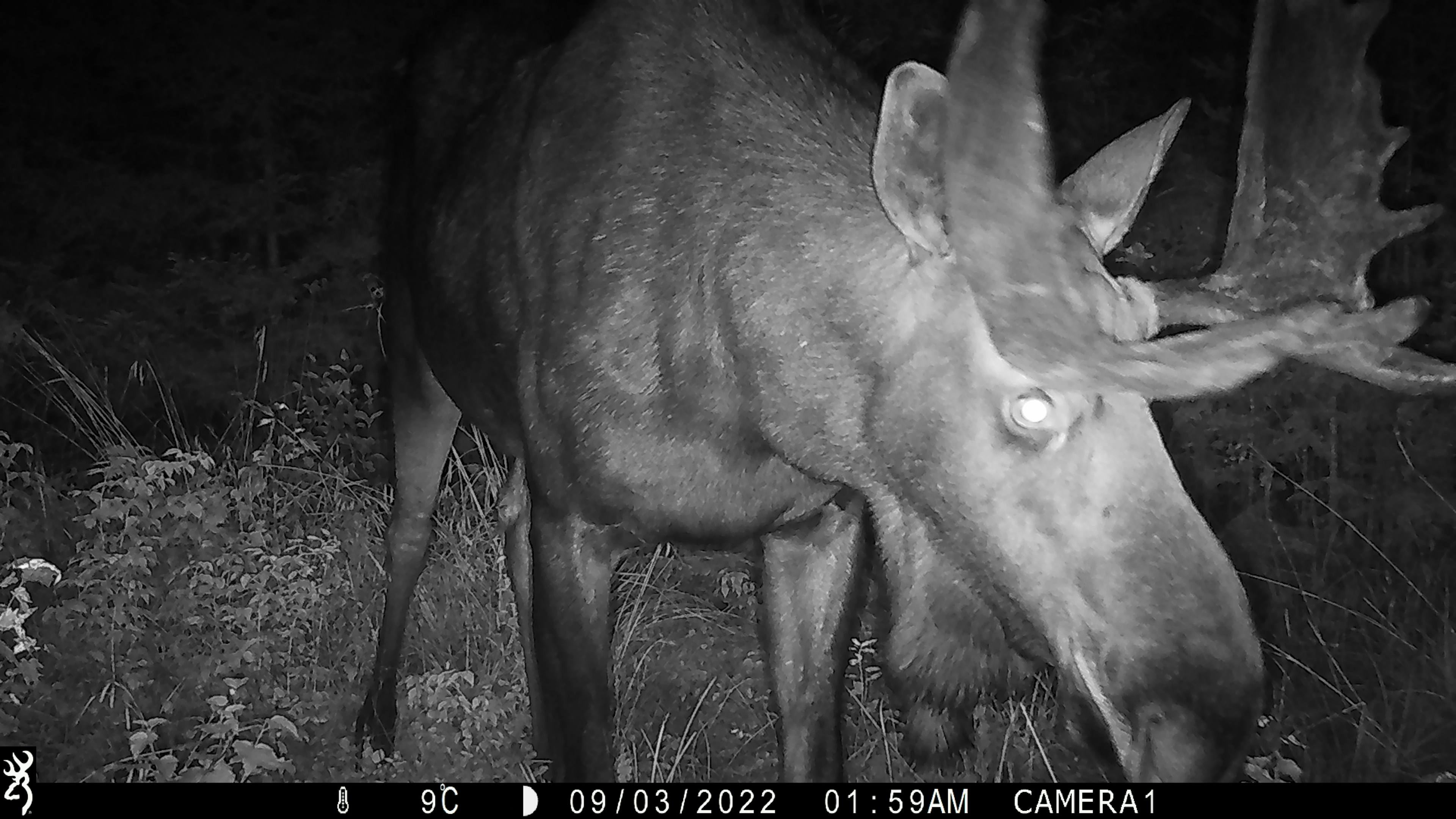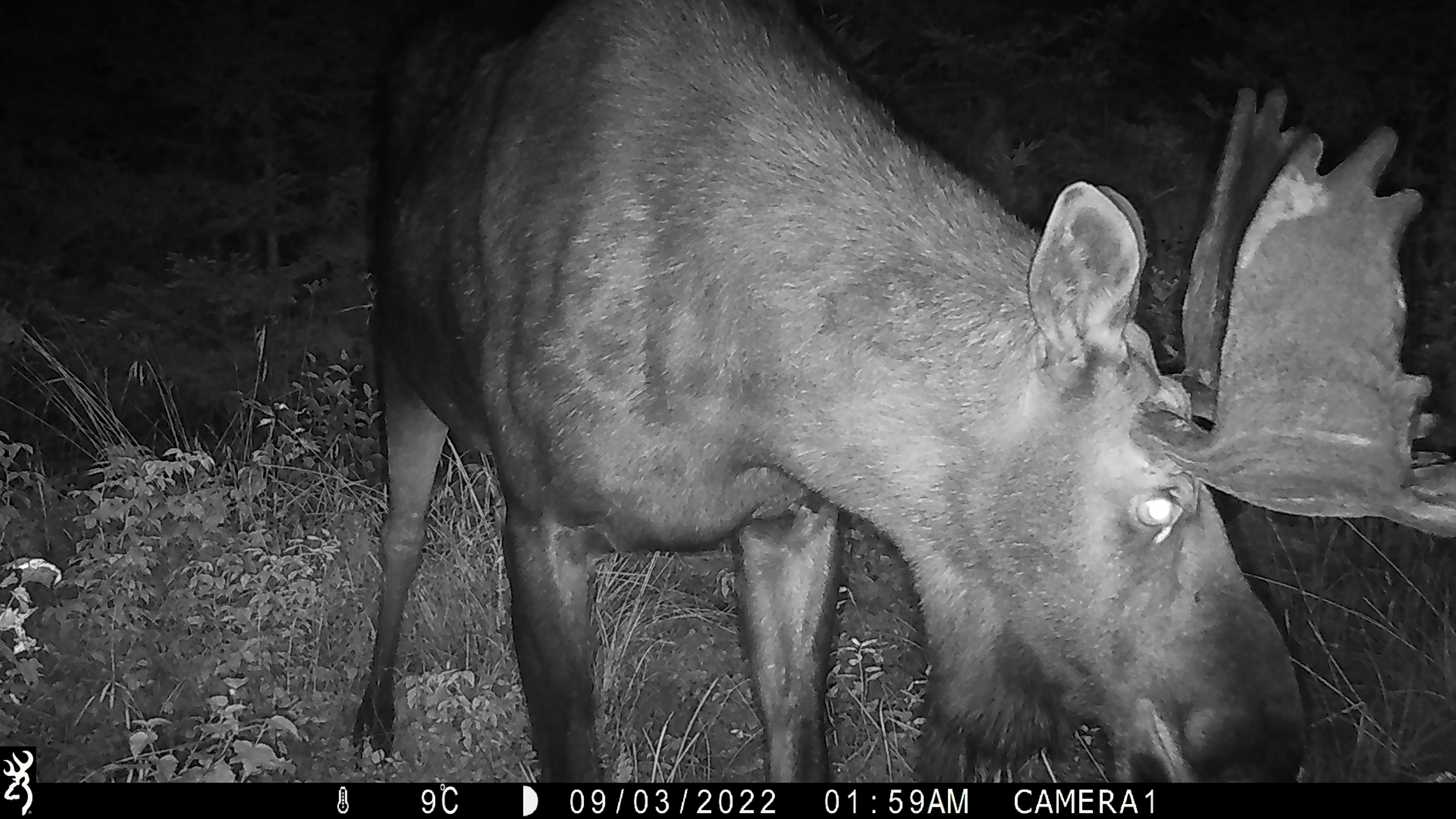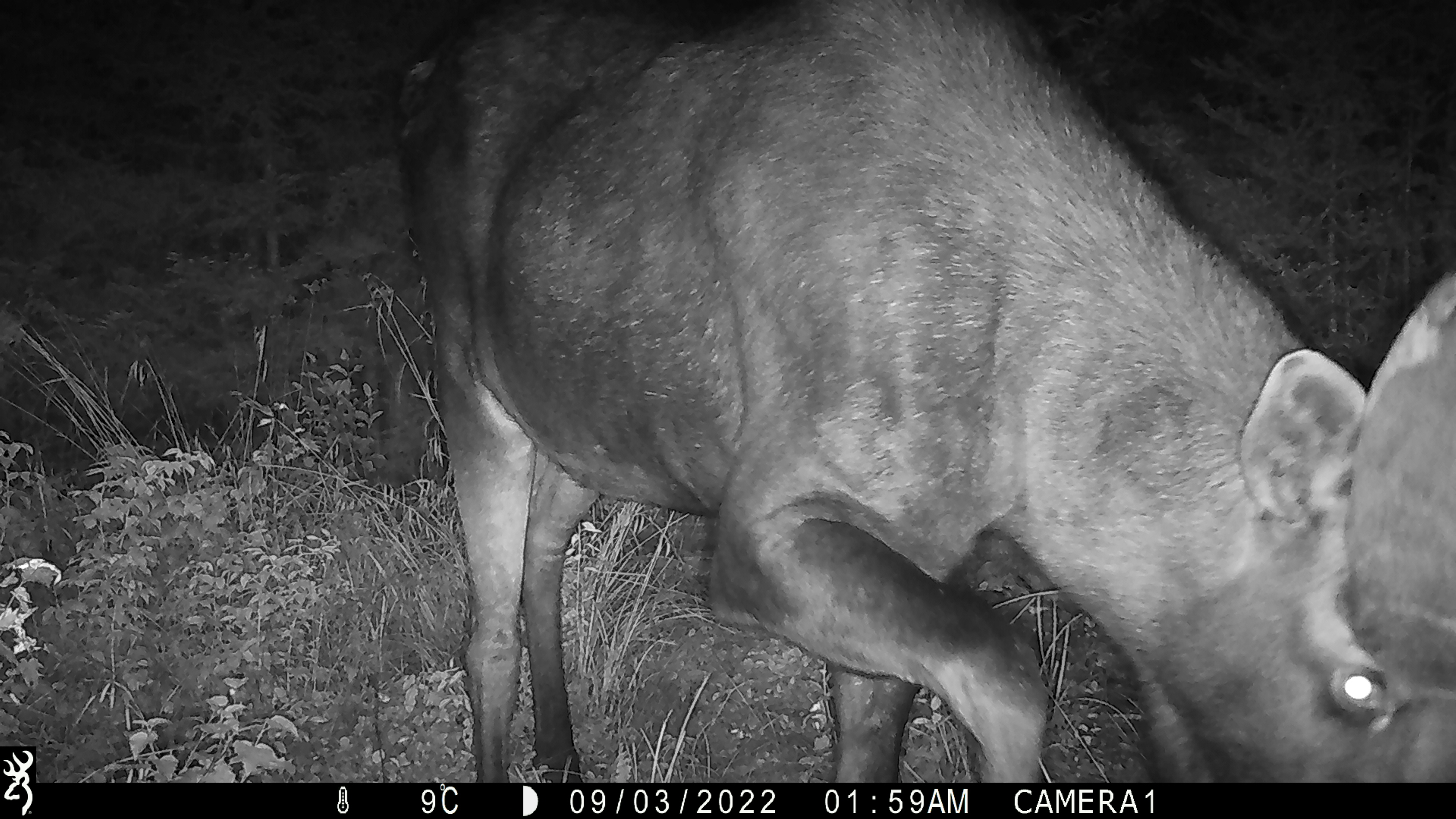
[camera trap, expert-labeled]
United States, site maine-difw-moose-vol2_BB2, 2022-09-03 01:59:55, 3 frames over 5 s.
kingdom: Animalia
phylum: Chordata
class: Mammalia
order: Artiodactyla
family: Cervidae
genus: Alces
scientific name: Alces alces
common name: moose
Moose (Alces alces).